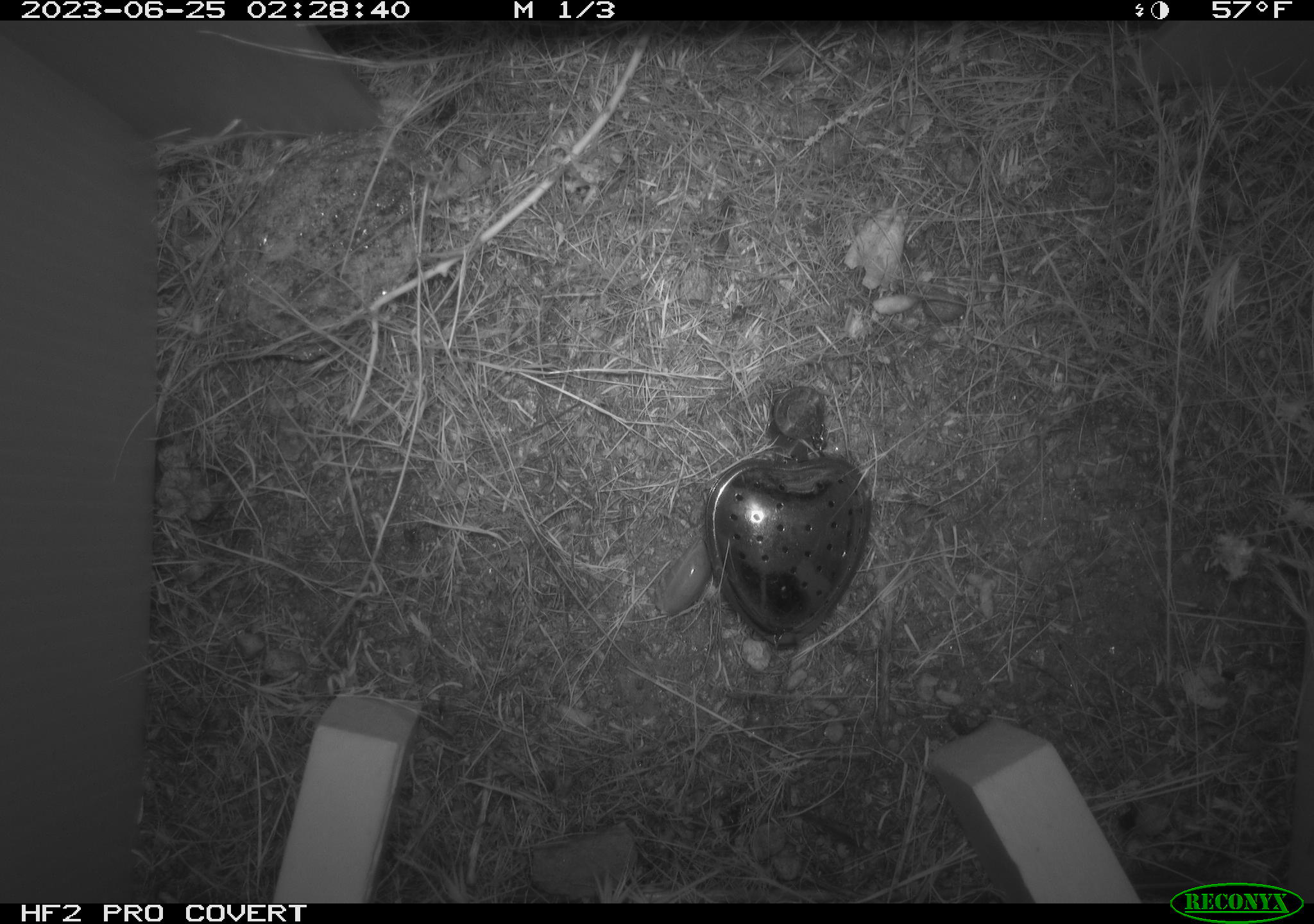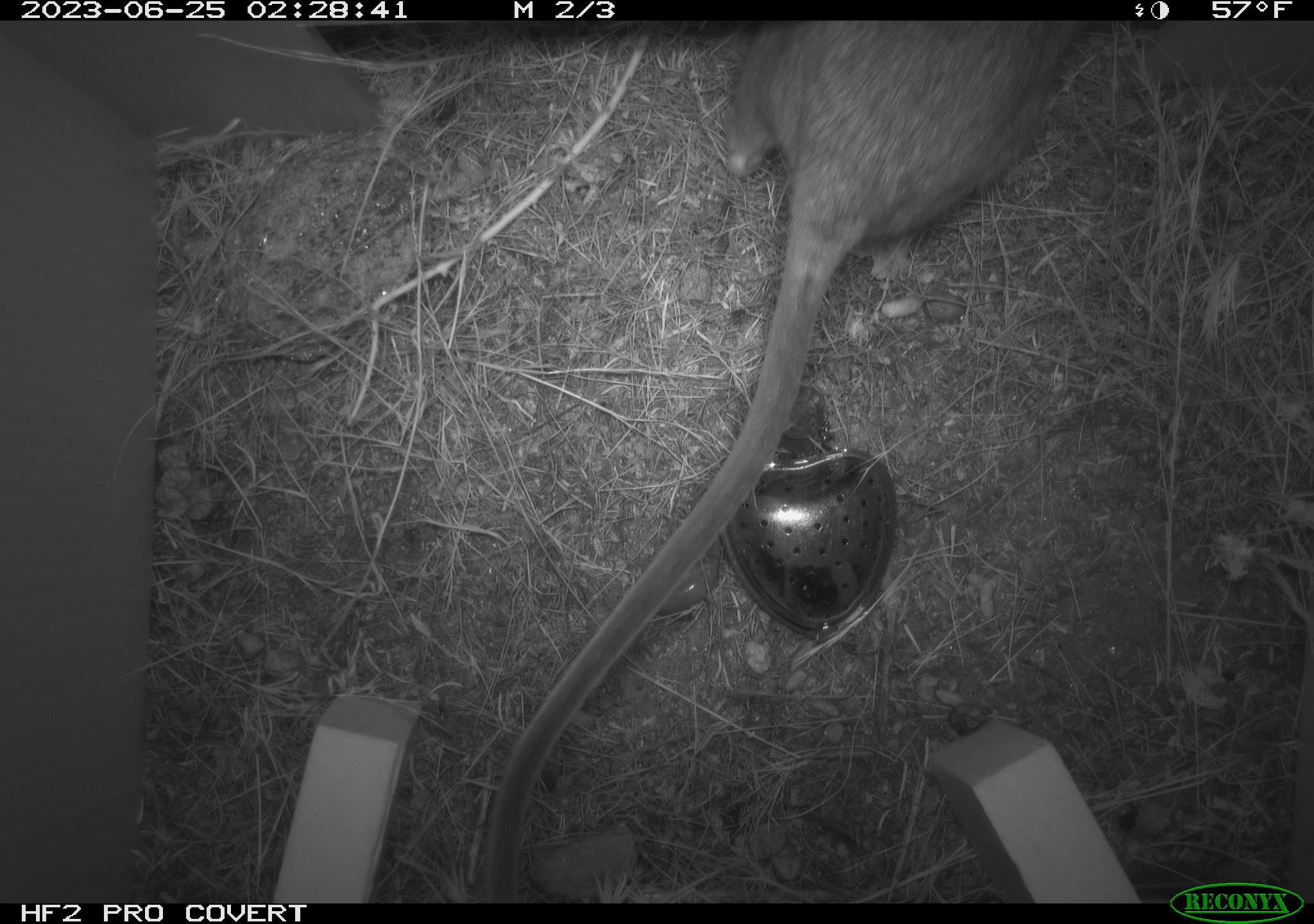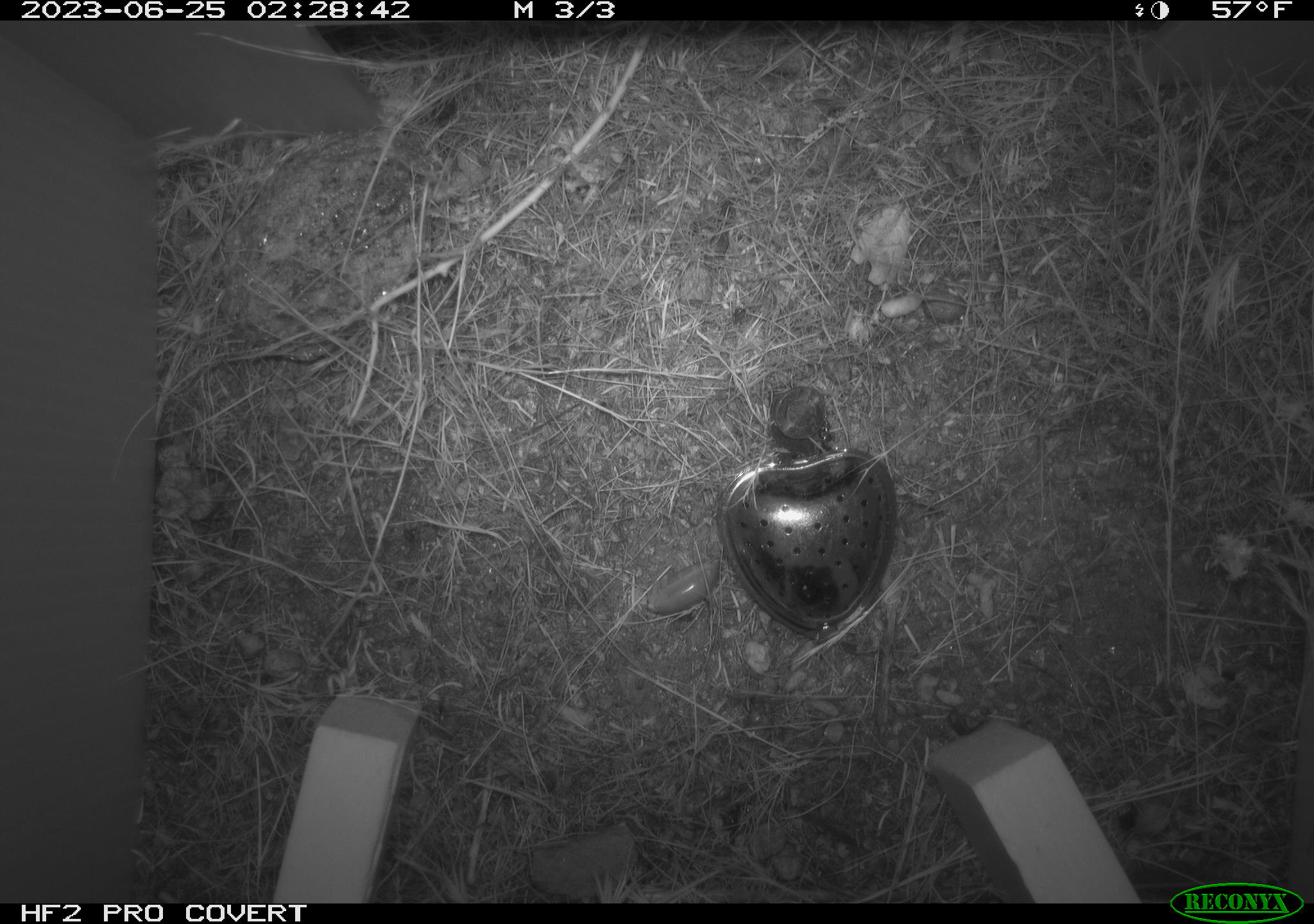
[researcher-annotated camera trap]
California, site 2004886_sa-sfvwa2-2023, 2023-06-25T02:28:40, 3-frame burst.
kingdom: Animalia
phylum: Chordata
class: Mammalia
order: Rodentia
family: Cricetidae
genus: Neotoma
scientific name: Neotoma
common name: pack rat or woodrat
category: neotoma species